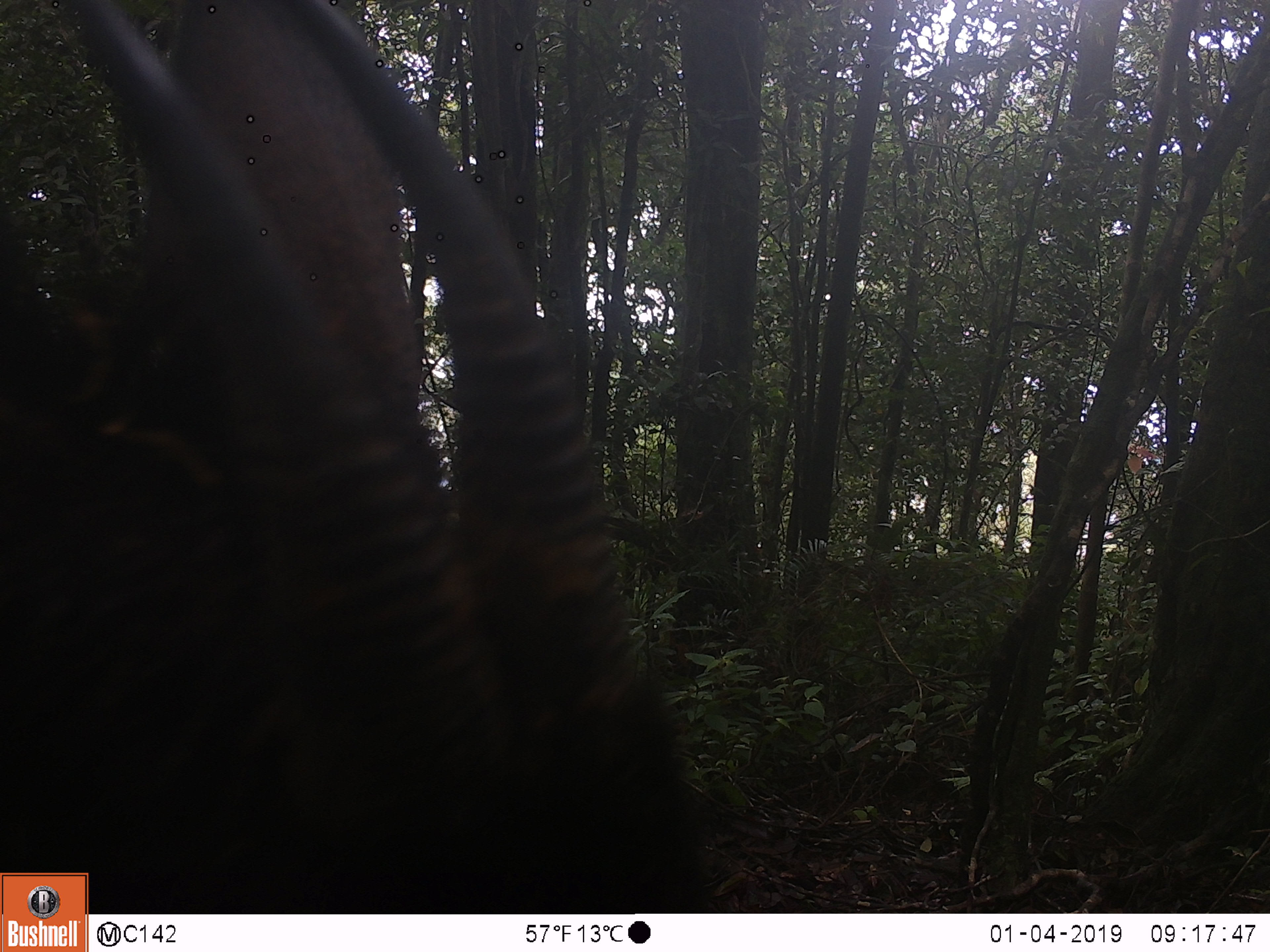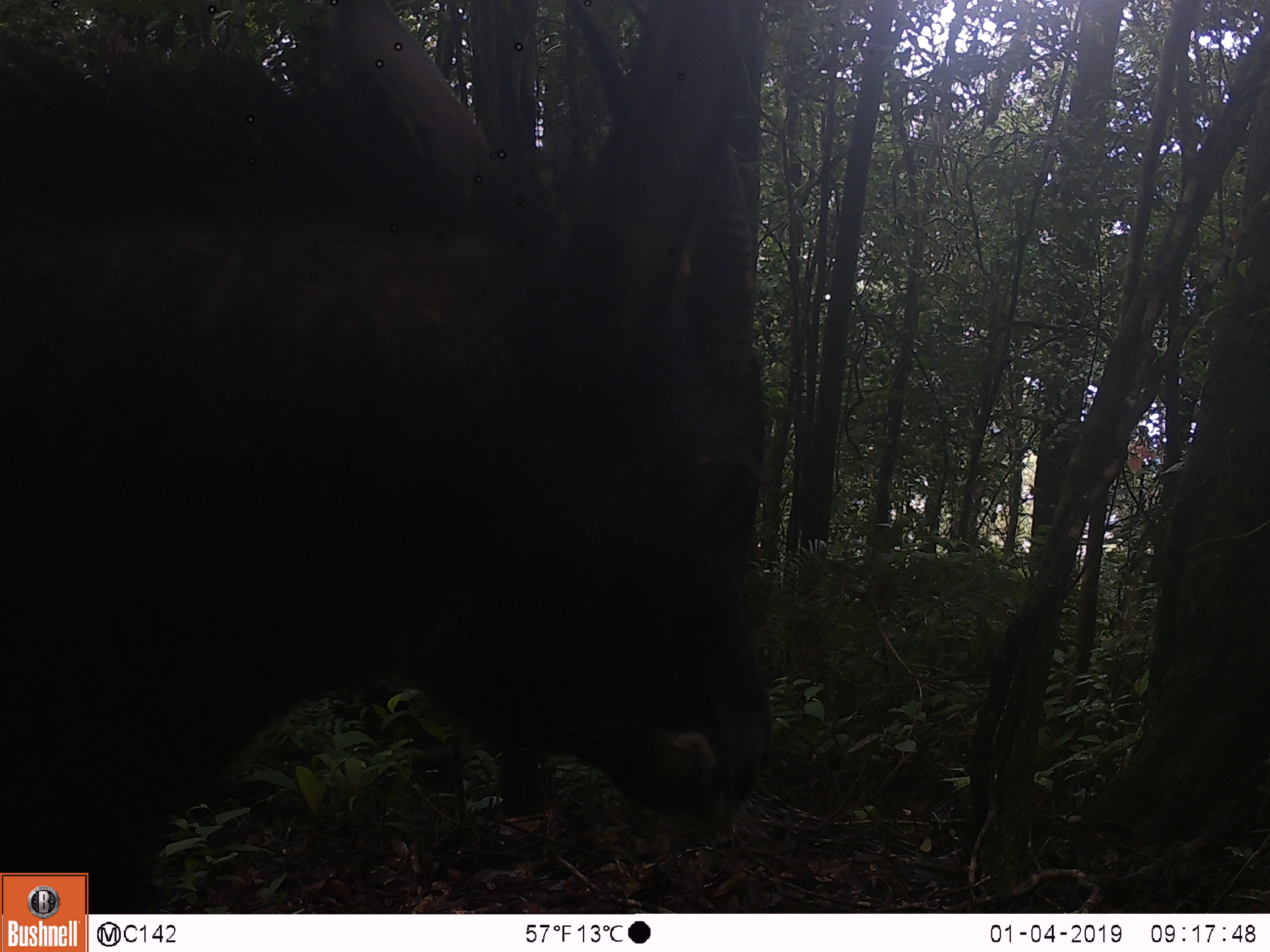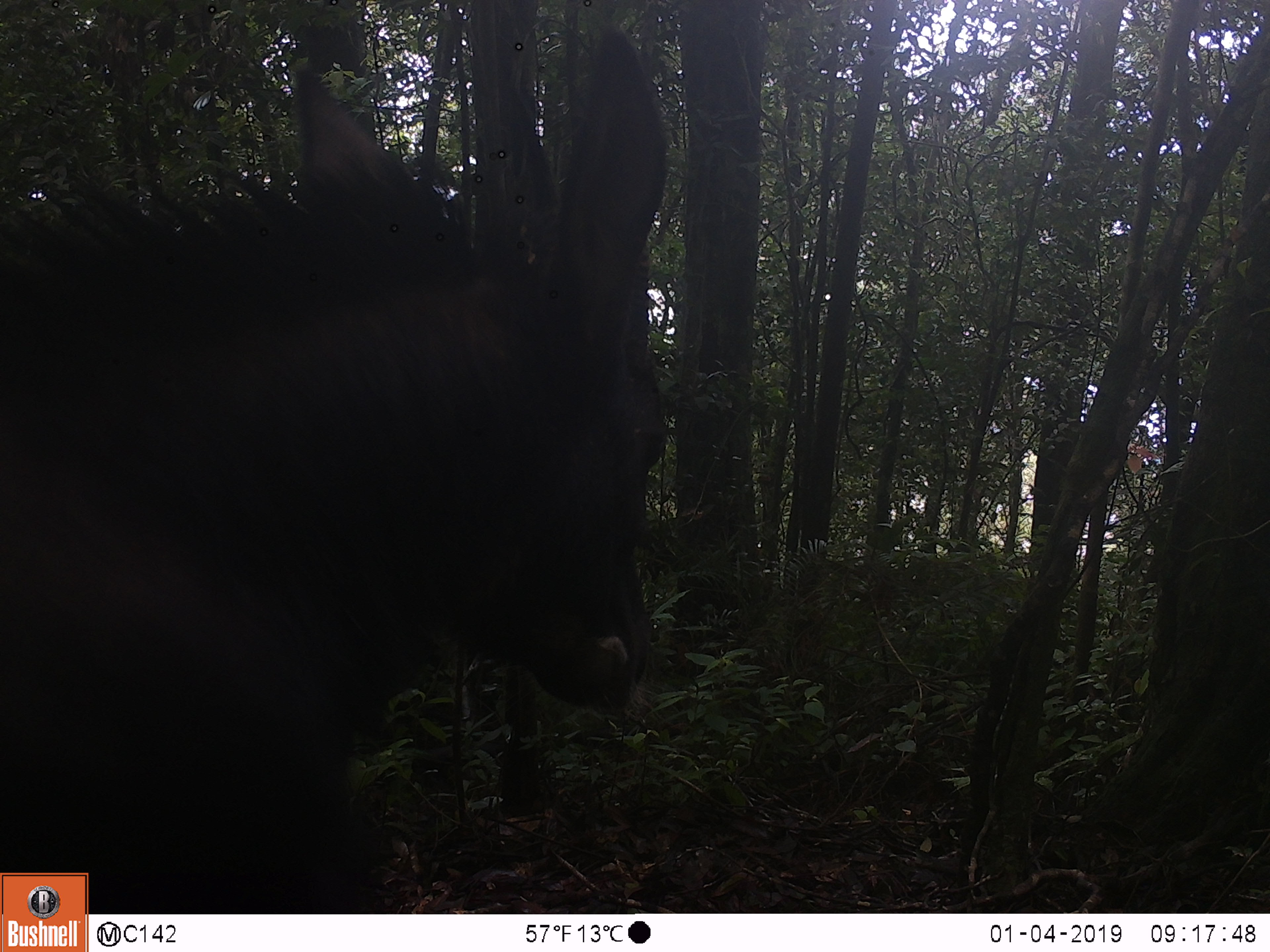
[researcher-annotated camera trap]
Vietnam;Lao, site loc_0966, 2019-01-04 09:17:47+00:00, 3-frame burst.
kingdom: Animalia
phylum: Chordata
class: Mammalia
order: Artiodactyla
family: Bovidae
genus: Capricornis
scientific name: Capricornis sumatraensis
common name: chinese serow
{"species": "chinese serow (Capricornis sumatraensis)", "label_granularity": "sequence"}